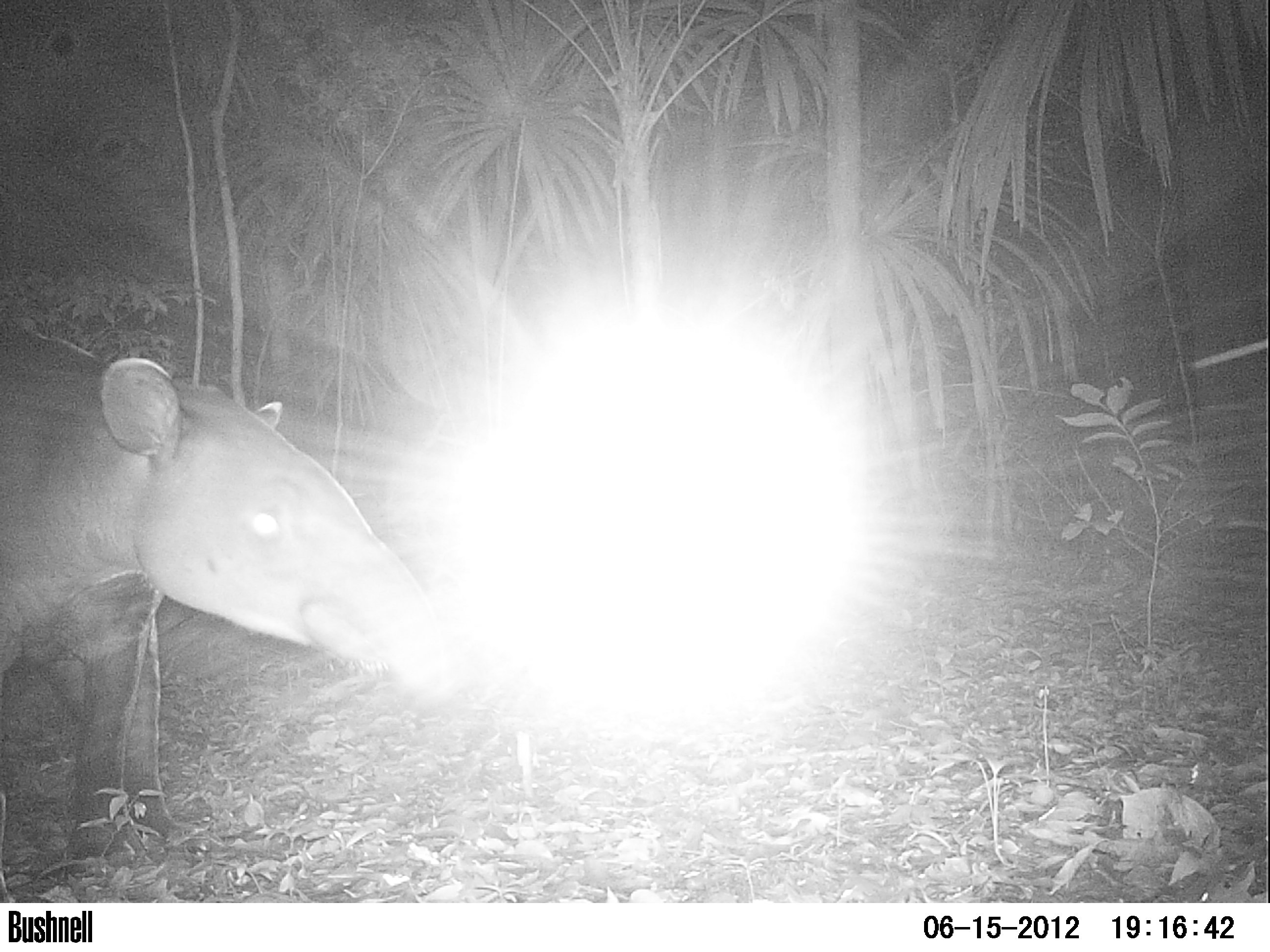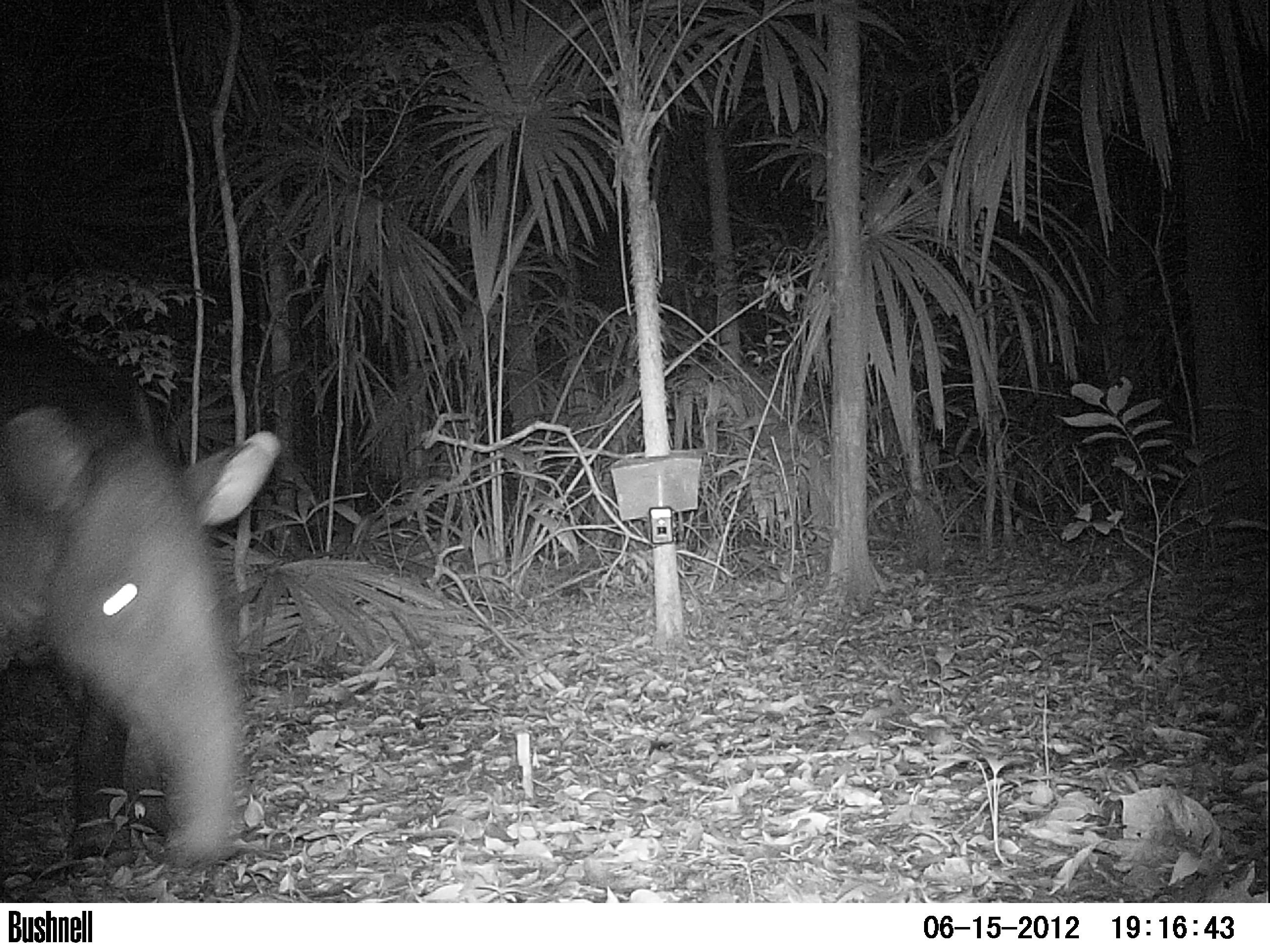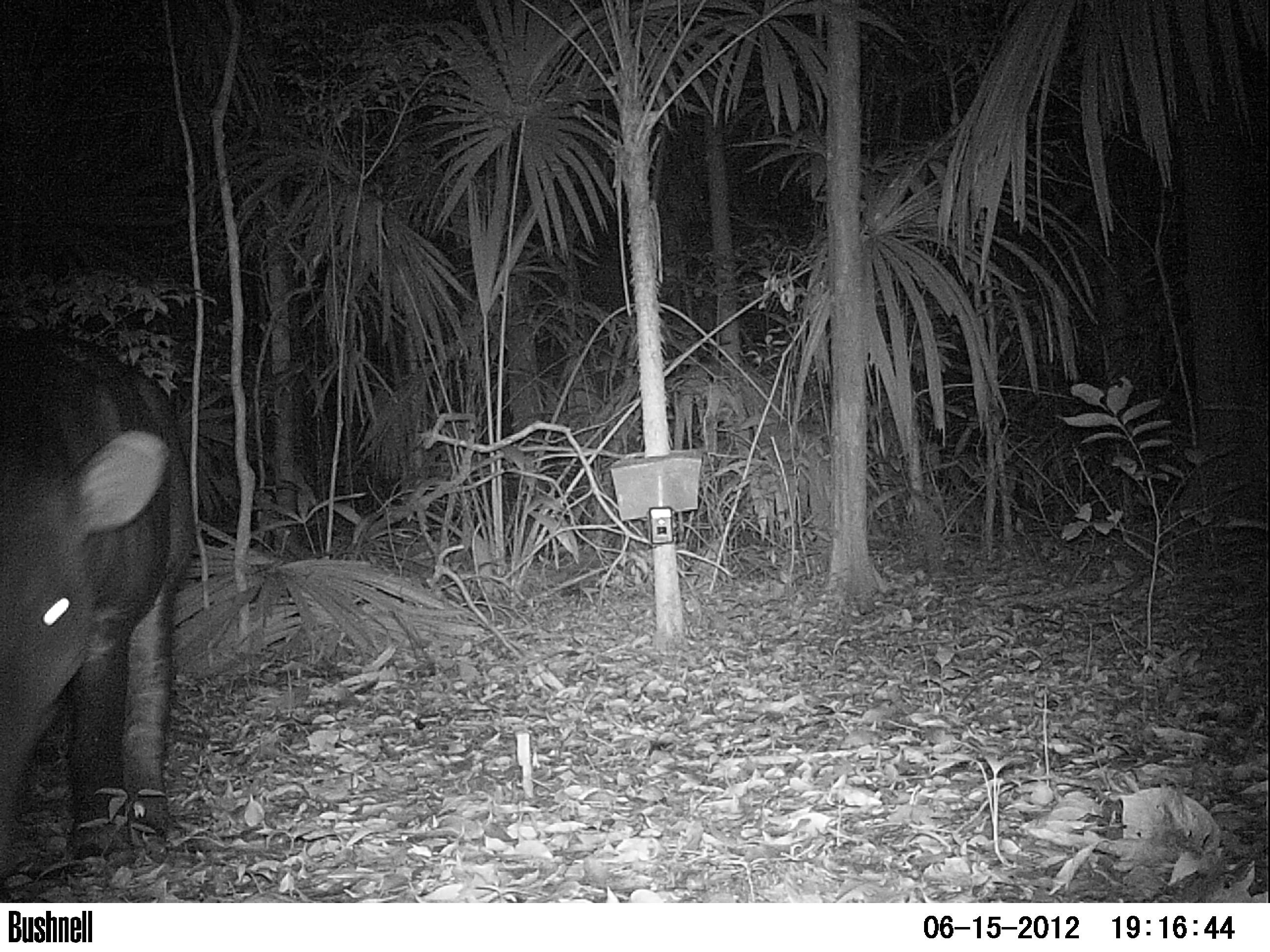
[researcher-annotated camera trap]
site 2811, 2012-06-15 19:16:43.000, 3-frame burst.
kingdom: Animalia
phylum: Chordata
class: Mammalia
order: Perissodactyla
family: Tapiridae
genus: Tapirus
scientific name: Tapirus bairdii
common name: baird's tapir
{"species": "Tapirus bairdii (baird's tapir)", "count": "1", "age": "adult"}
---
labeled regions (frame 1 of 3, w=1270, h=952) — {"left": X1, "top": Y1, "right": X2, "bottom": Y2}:
tapirus bairdii: {"left": 0, "top": 317, "right": 474, "bottom": 872}